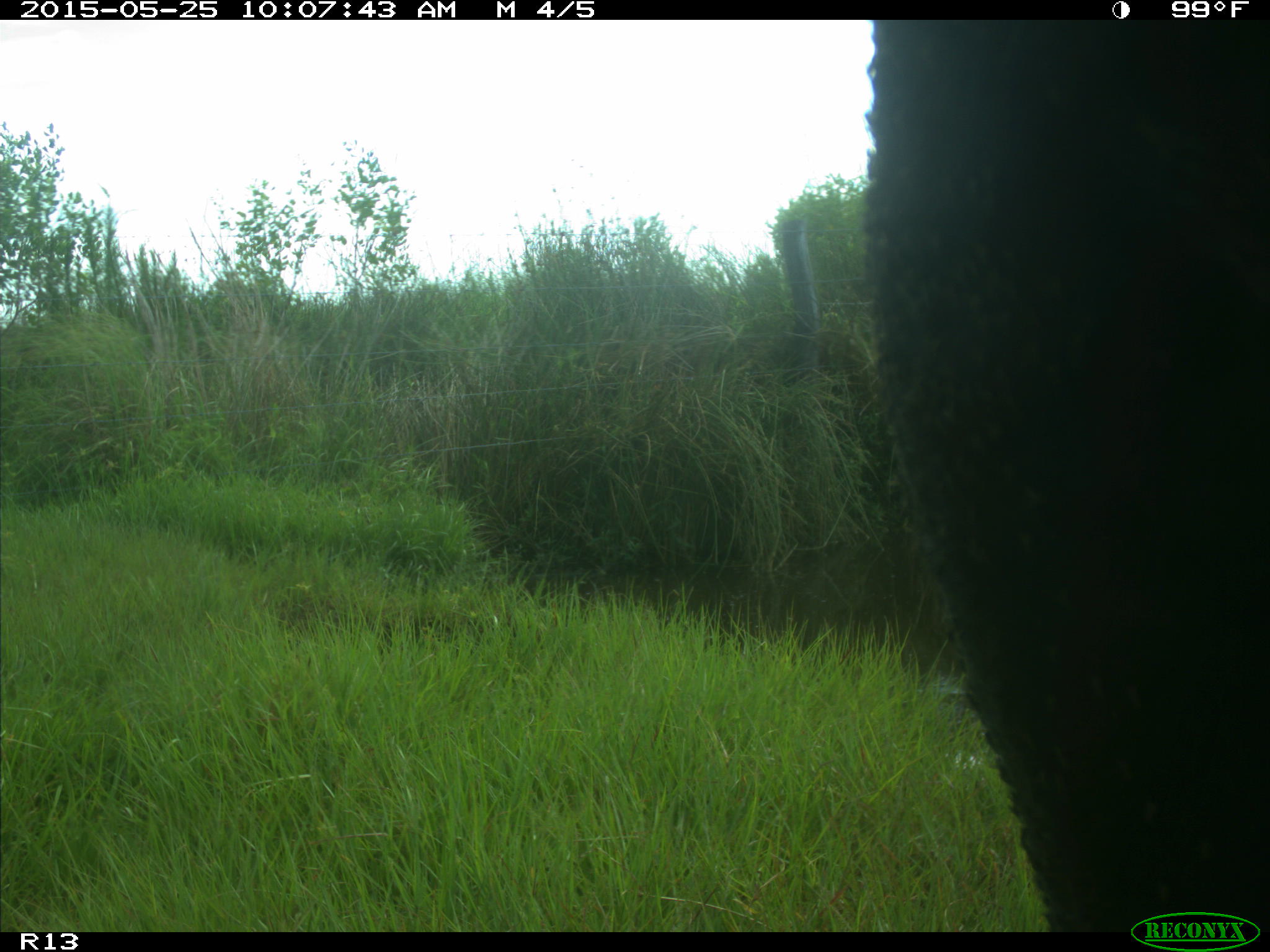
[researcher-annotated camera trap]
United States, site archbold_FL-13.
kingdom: Animalia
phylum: Chordata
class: Mammalia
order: Artiodactyla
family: Bovidae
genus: Bos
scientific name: Bos taurus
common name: domestic cow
Bos taurus (domestic cow).